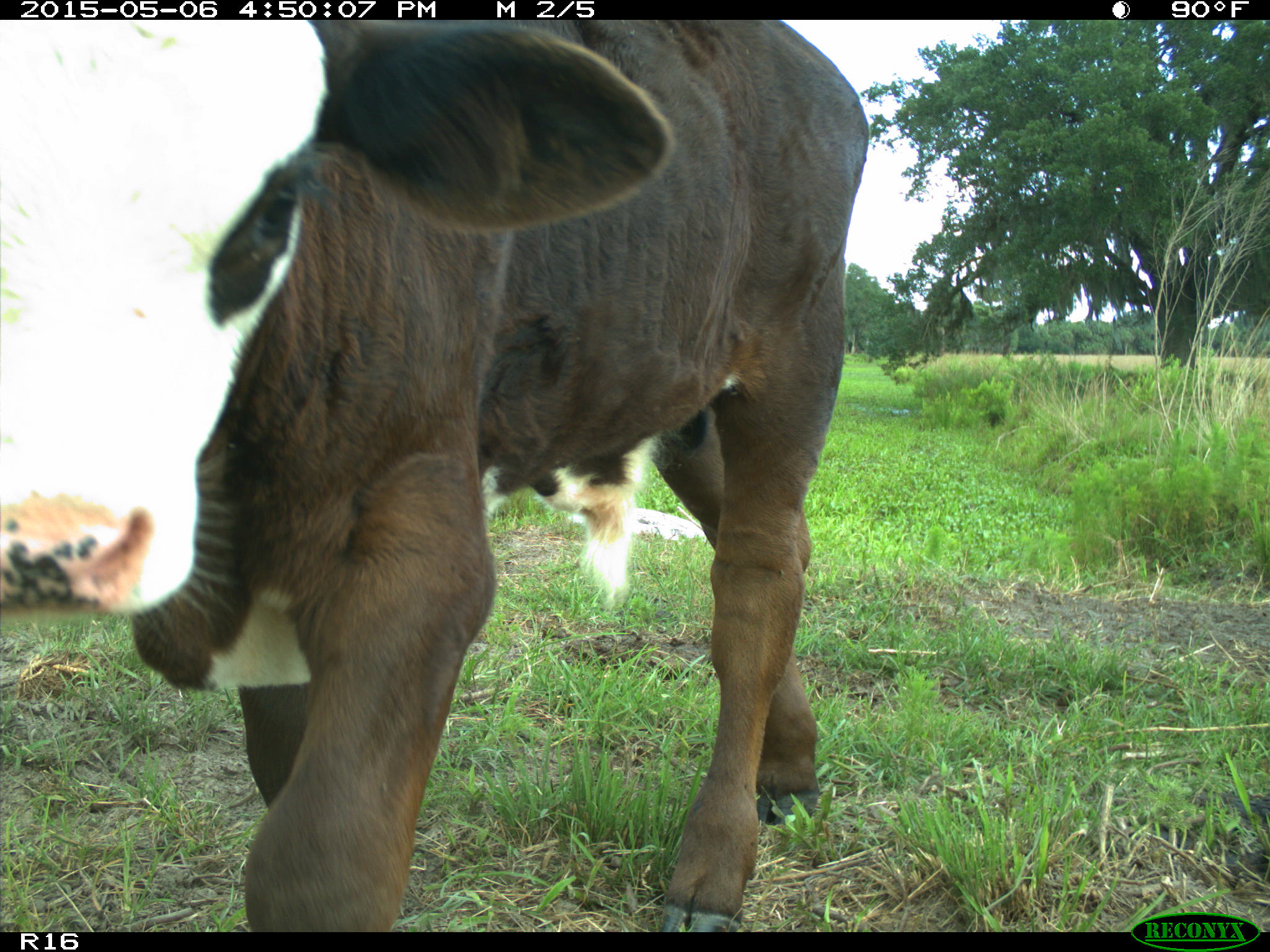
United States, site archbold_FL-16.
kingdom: Animalia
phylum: Chordata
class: Mammalia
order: Artiodactyla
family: Bovidae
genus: Bos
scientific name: Bos taurus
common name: domestic cow